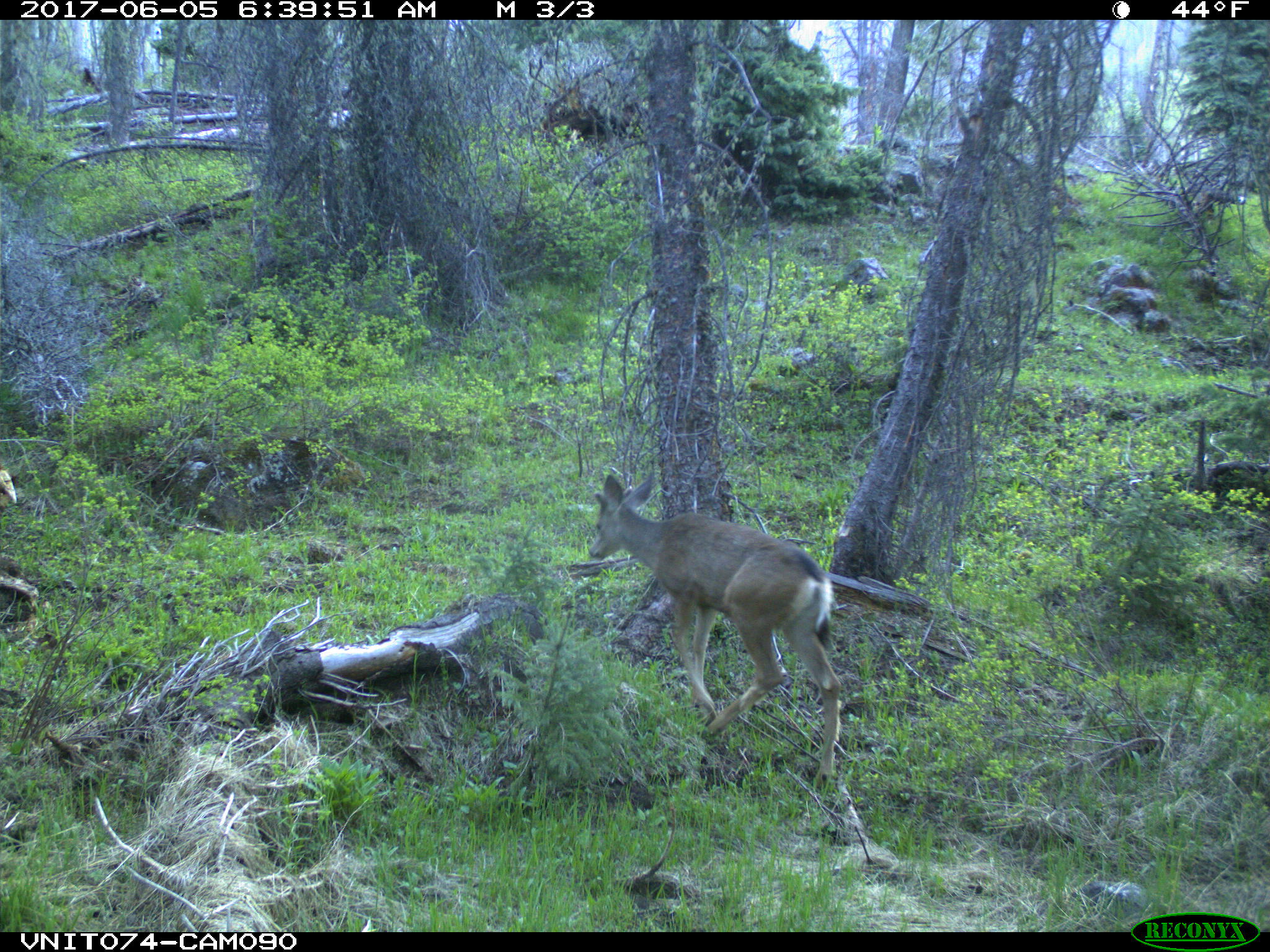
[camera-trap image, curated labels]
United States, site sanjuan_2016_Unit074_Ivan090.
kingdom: Animalia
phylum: Chordata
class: Mammalia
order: Artiodactyla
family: Cervidae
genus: Odocoileus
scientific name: Odocoileus hemionus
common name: mule deer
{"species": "Odocoileus hemionus (mule deer)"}